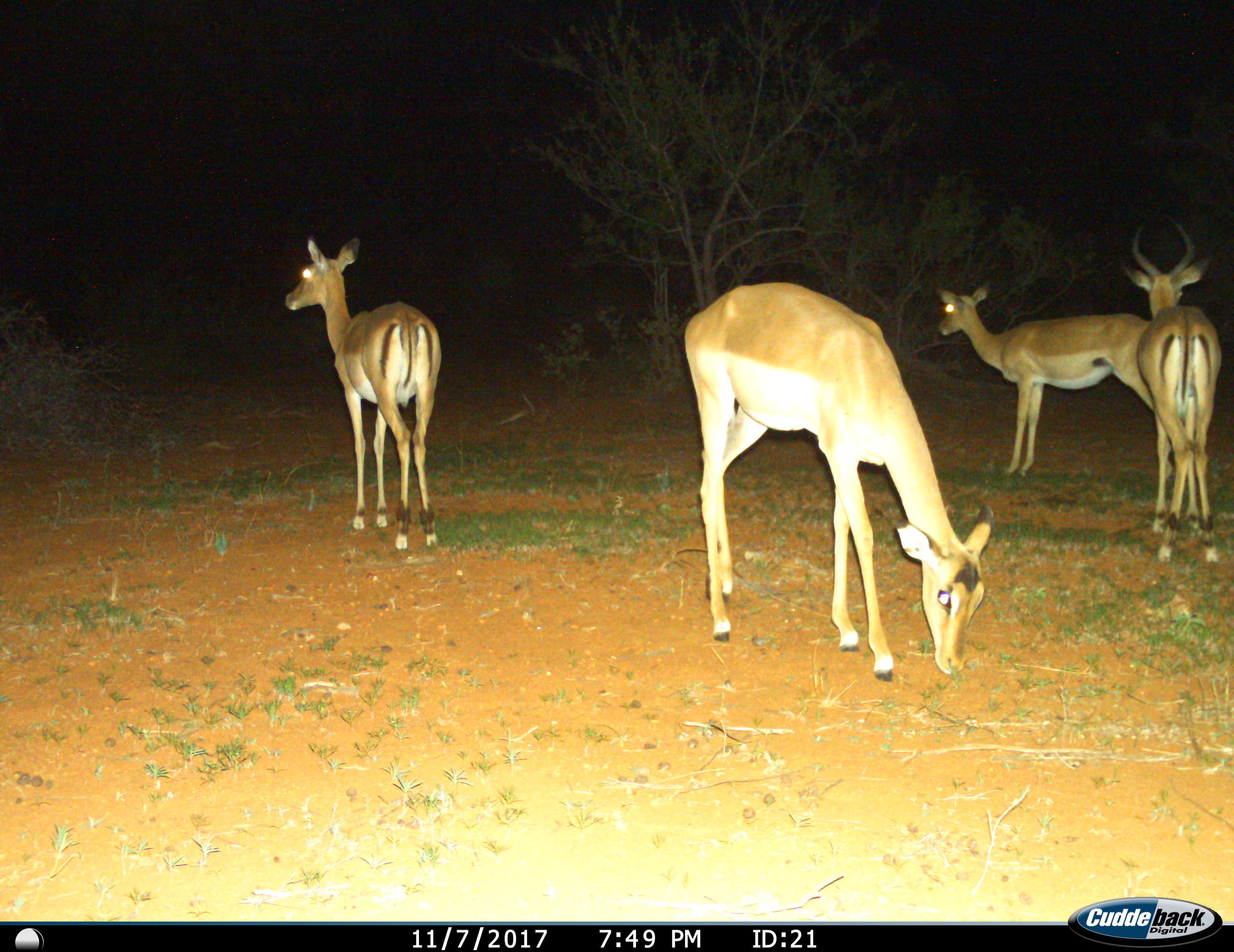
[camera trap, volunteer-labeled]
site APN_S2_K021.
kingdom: Animalia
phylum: Chordata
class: Mammalia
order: Artiodactyla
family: Bovidae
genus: Aepyceros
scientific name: Aepyceros melampus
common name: impala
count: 4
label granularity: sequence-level